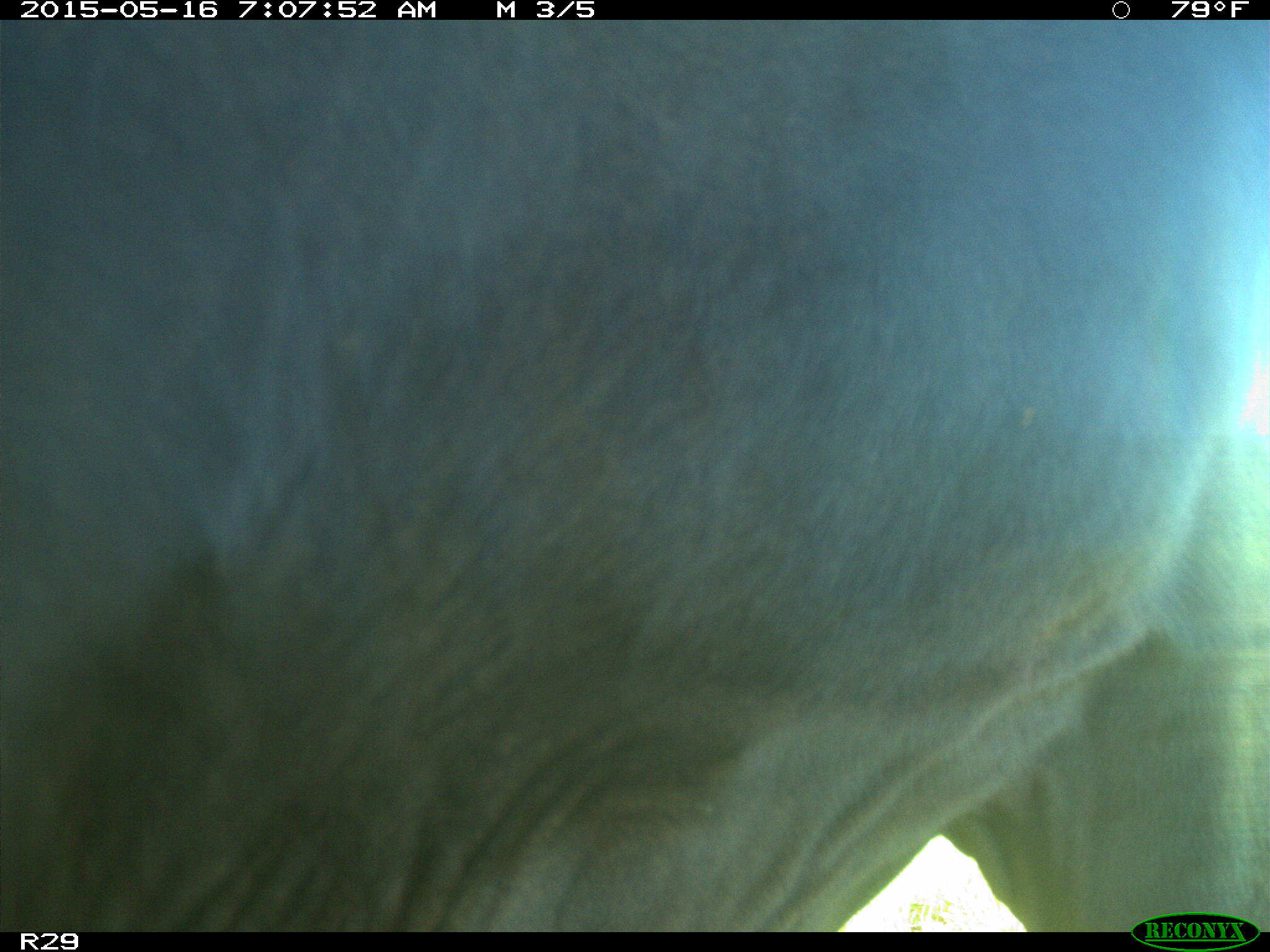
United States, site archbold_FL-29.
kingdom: Animalia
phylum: Chordata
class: Mammalia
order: Artiodactyla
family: Bovidae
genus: Bos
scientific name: Bos taurus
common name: domestic cow